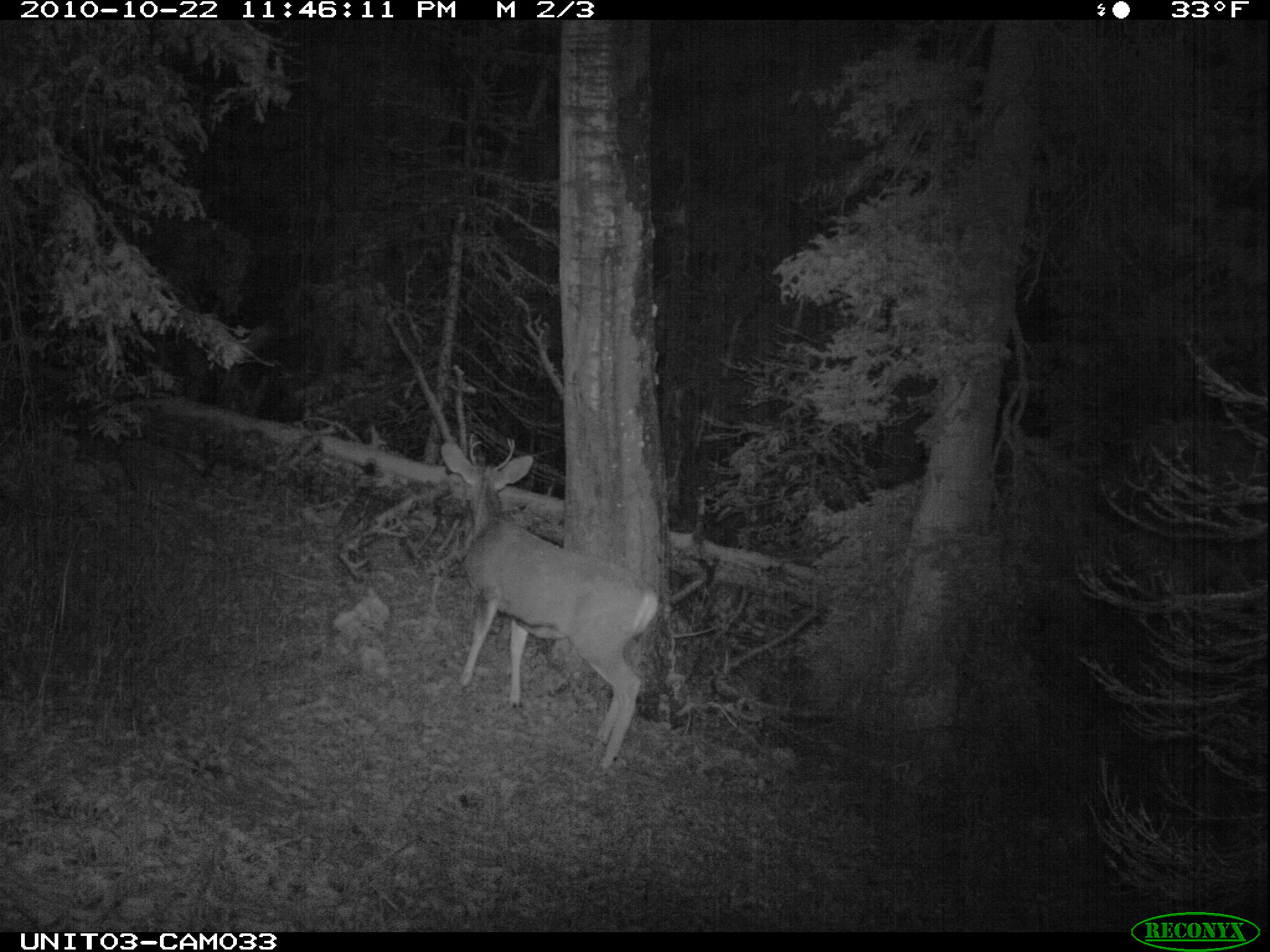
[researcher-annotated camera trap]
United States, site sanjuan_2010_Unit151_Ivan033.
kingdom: Animalia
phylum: Chordata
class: Mammalia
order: Artiodactyla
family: Cervidae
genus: Odocoileus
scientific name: Odocoileus hemionus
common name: mule deer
Odocoileus hemionus (mule deer).